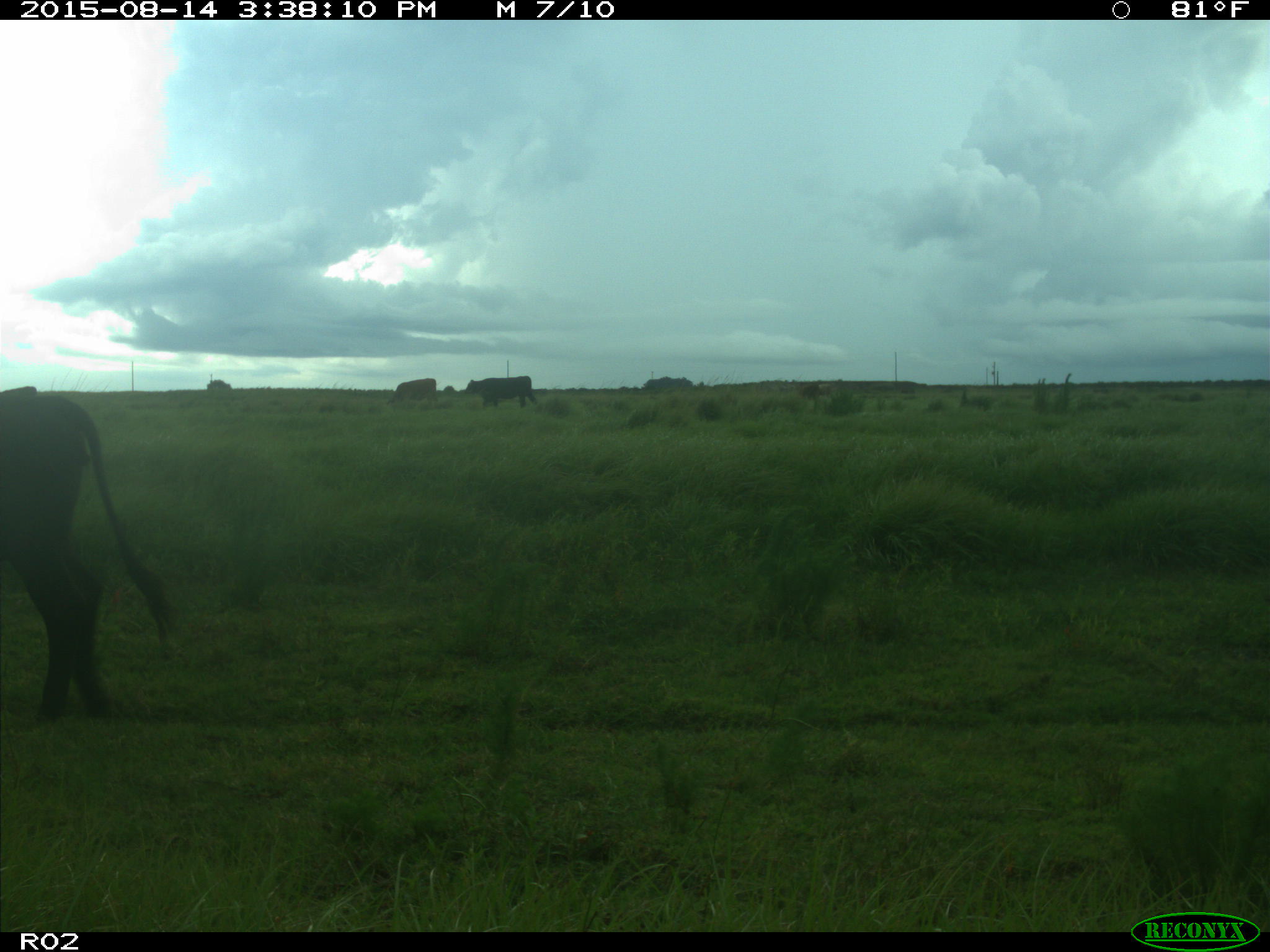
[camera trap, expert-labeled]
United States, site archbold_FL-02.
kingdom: Animalia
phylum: Chordata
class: Mammalia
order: Artiodactyla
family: Bovidae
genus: Bos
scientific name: Bos taurus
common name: domestic cow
Bos taurus (domestic cow).